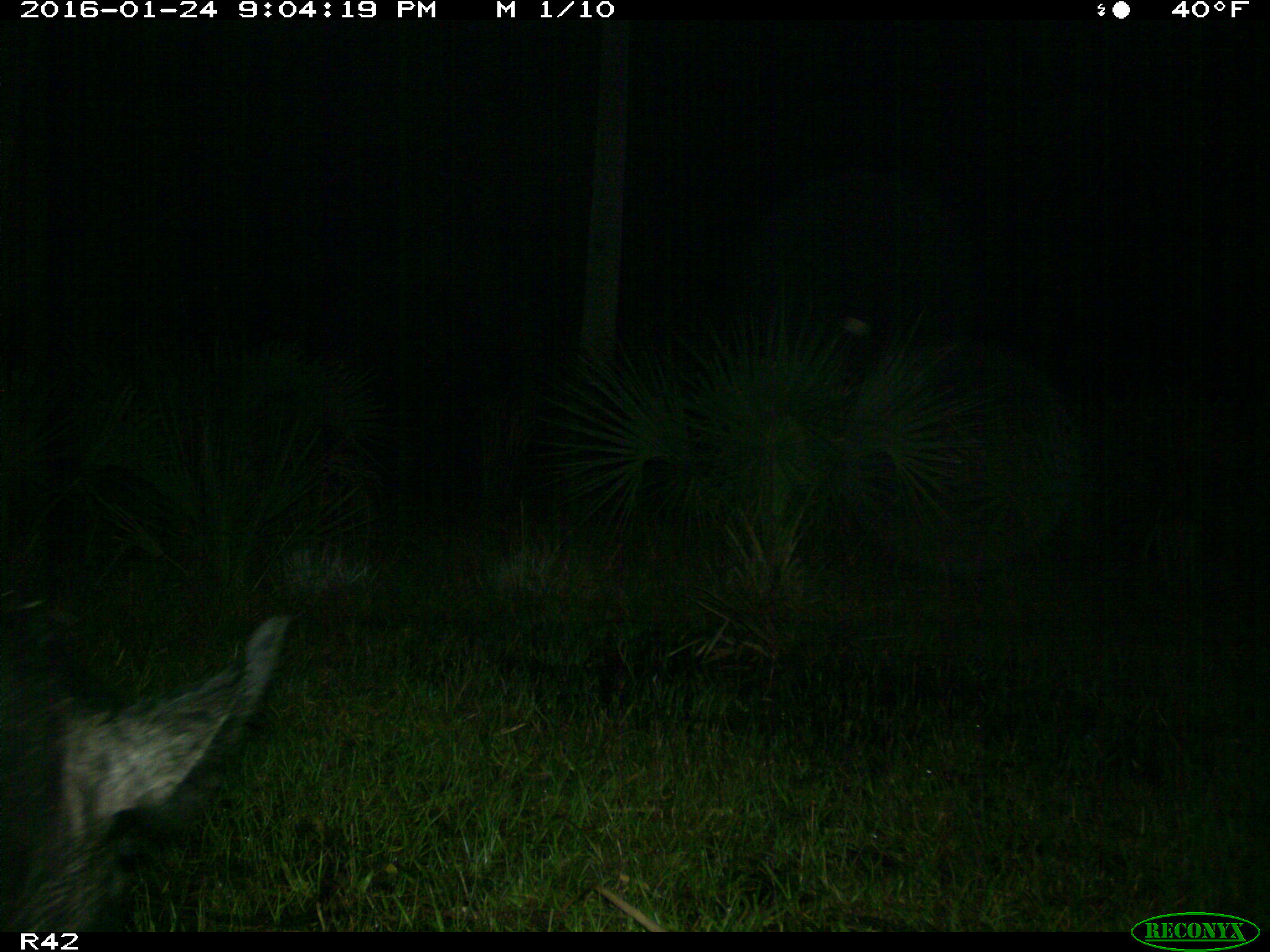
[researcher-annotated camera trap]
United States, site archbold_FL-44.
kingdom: Animalia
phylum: Chordata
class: Mammalia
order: Artiodactyla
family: Suidae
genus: Sus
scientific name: Sus scrofa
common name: wild boar